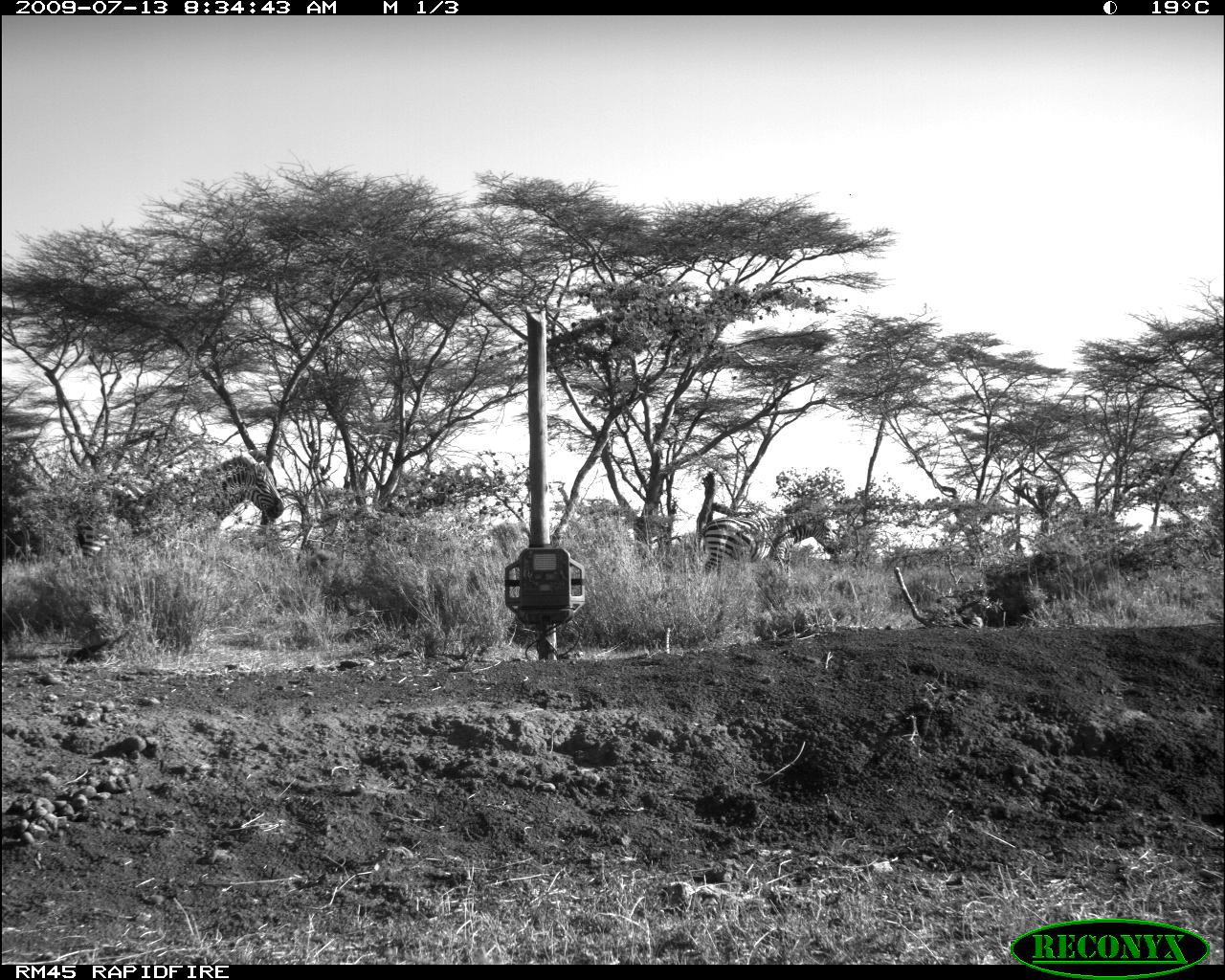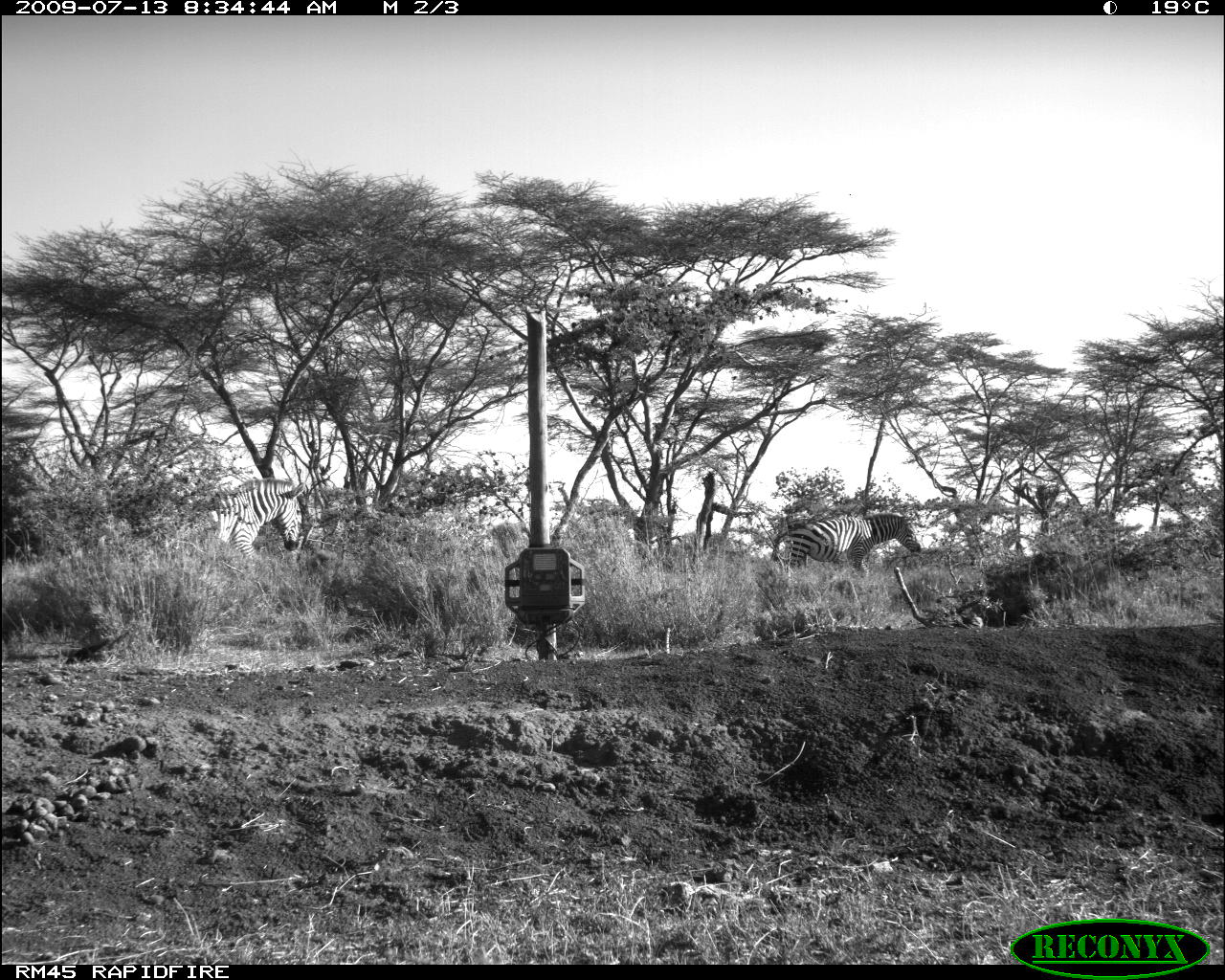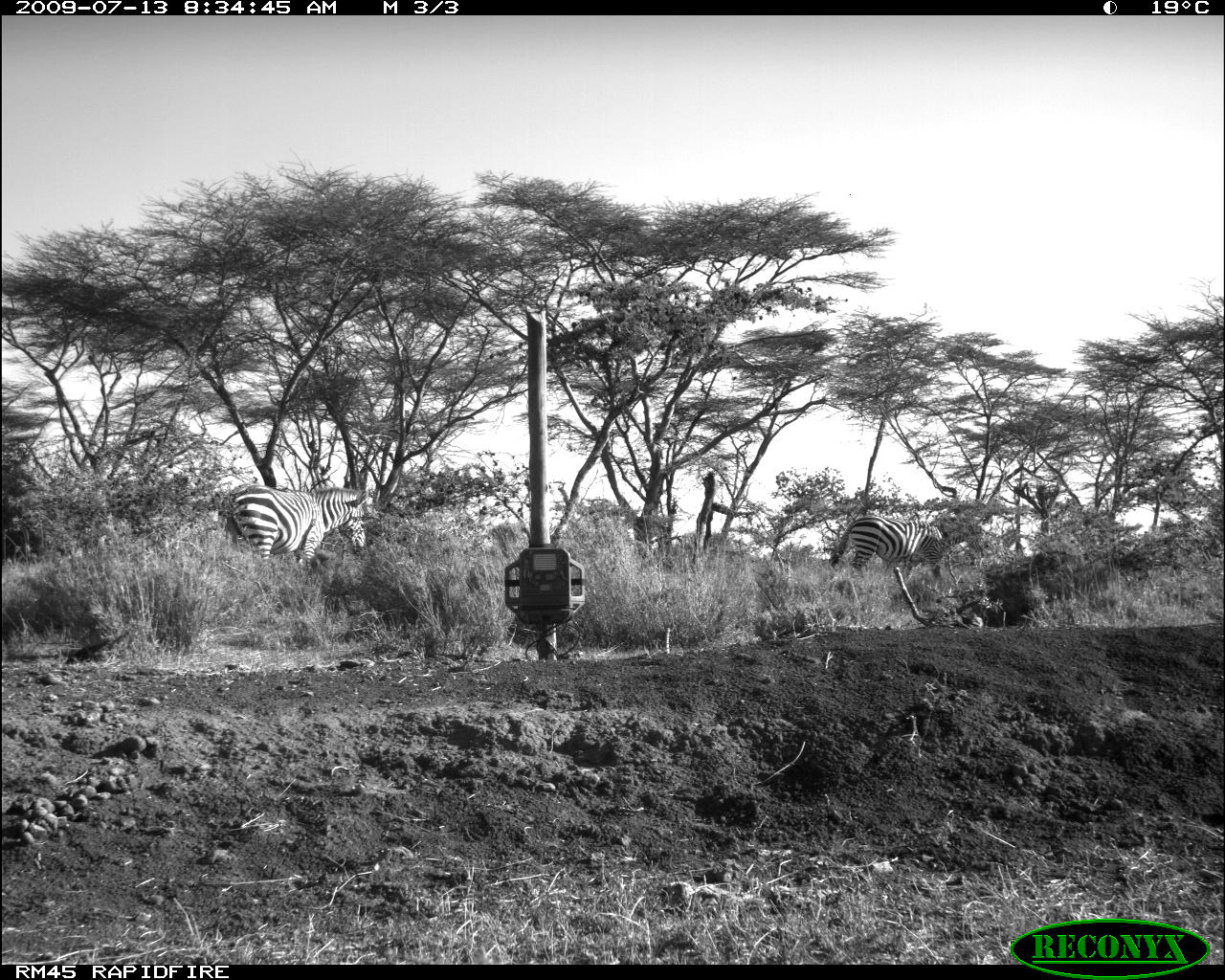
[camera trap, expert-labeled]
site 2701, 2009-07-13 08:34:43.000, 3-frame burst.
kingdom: Animalia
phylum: Chordata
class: Mammalia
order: Perissodactyla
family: Equidae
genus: Equus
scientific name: Equus quagga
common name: plains zebra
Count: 2.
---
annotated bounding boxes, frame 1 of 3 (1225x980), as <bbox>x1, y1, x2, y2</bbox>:
equus quagga: <bbox>75, 455, 285, 561</bbox>; <bbox>697, 511, 835, 577</bbox>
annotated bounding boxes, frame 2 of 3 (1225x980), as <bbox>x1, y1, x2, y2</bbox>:
equus quagga: <bbox>771, 513, 920, 575</bbox>; <bbox>190, 478, 305, 558</bbox>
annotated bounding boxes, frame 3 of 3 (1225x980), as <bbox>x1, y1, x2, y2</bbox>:
equus quagga: <bbox>226, 484, 368, 573</bbox>; <bbox>830, 516, 982, 573</bbox>